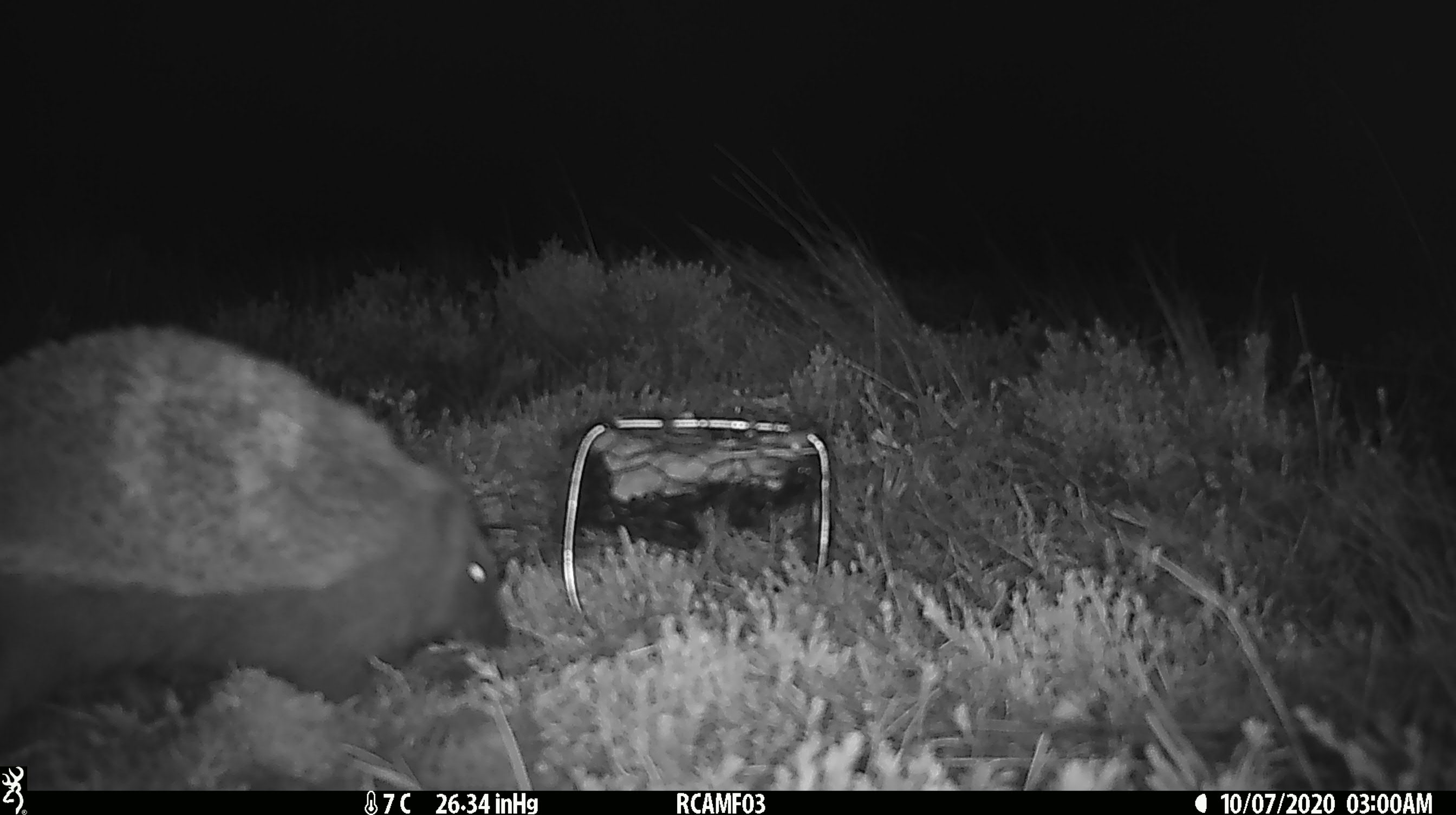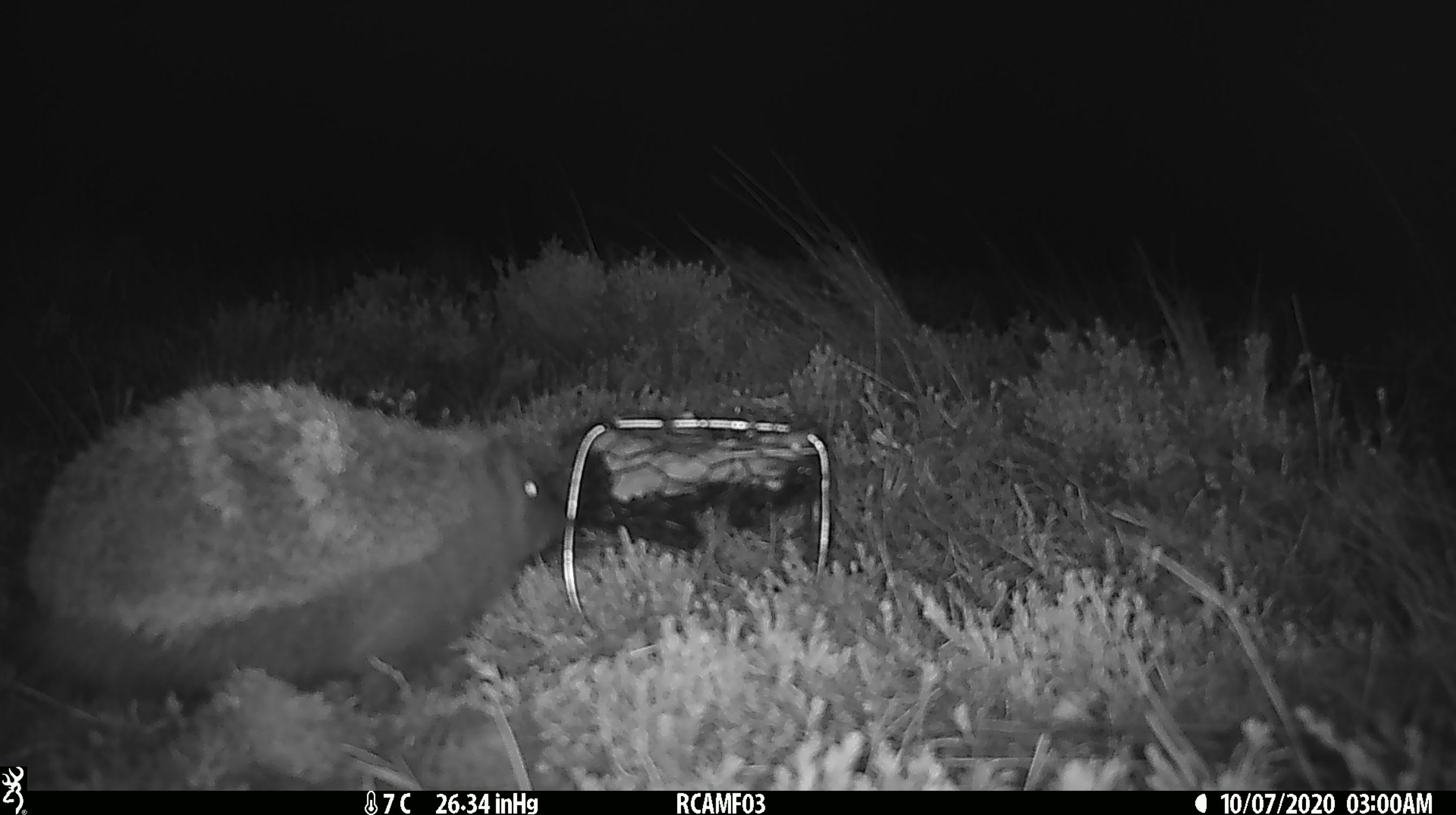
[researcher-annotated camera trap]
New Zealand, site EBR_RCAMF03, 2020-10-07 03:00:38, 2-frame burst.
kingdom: Animalia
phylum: Chordata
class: Mammalia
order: Eulipotyphla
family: Erinaceidae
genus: Erinaceus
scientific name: Erinaceus europaeus europaeus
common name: european hedgehog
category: hedgehog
Hedgehog (european hedgehog) (Erinaceus europaeus europaeus).